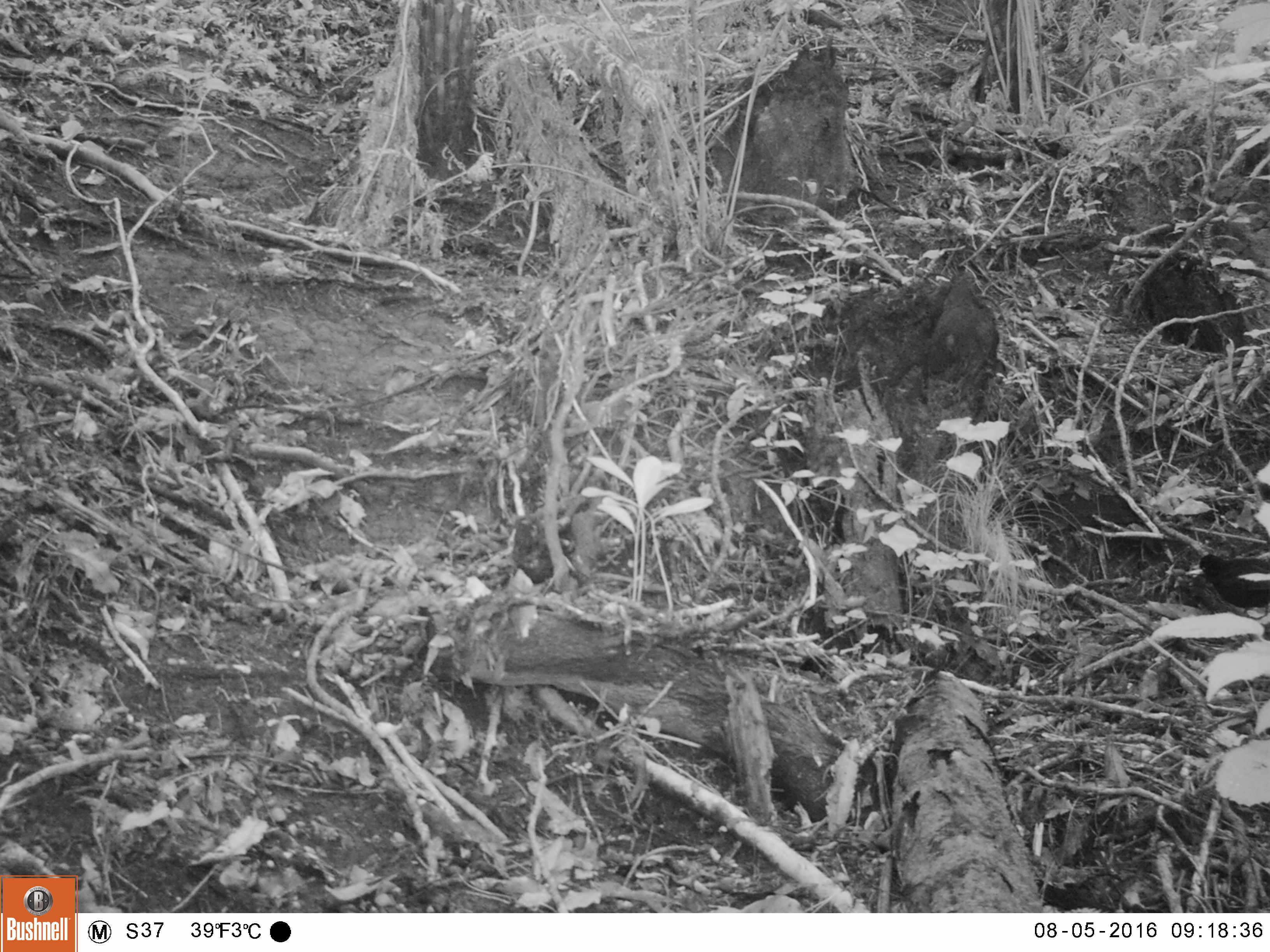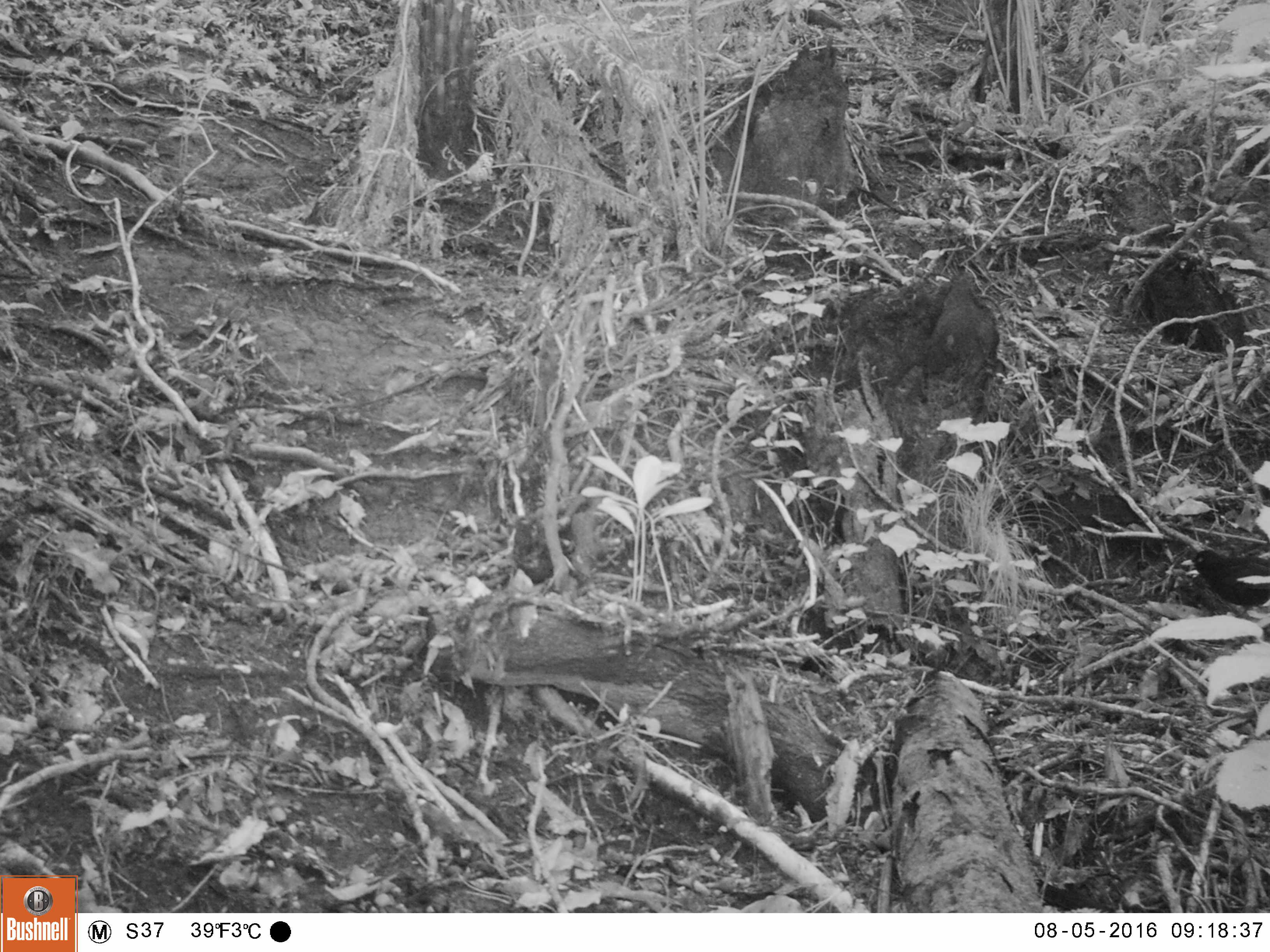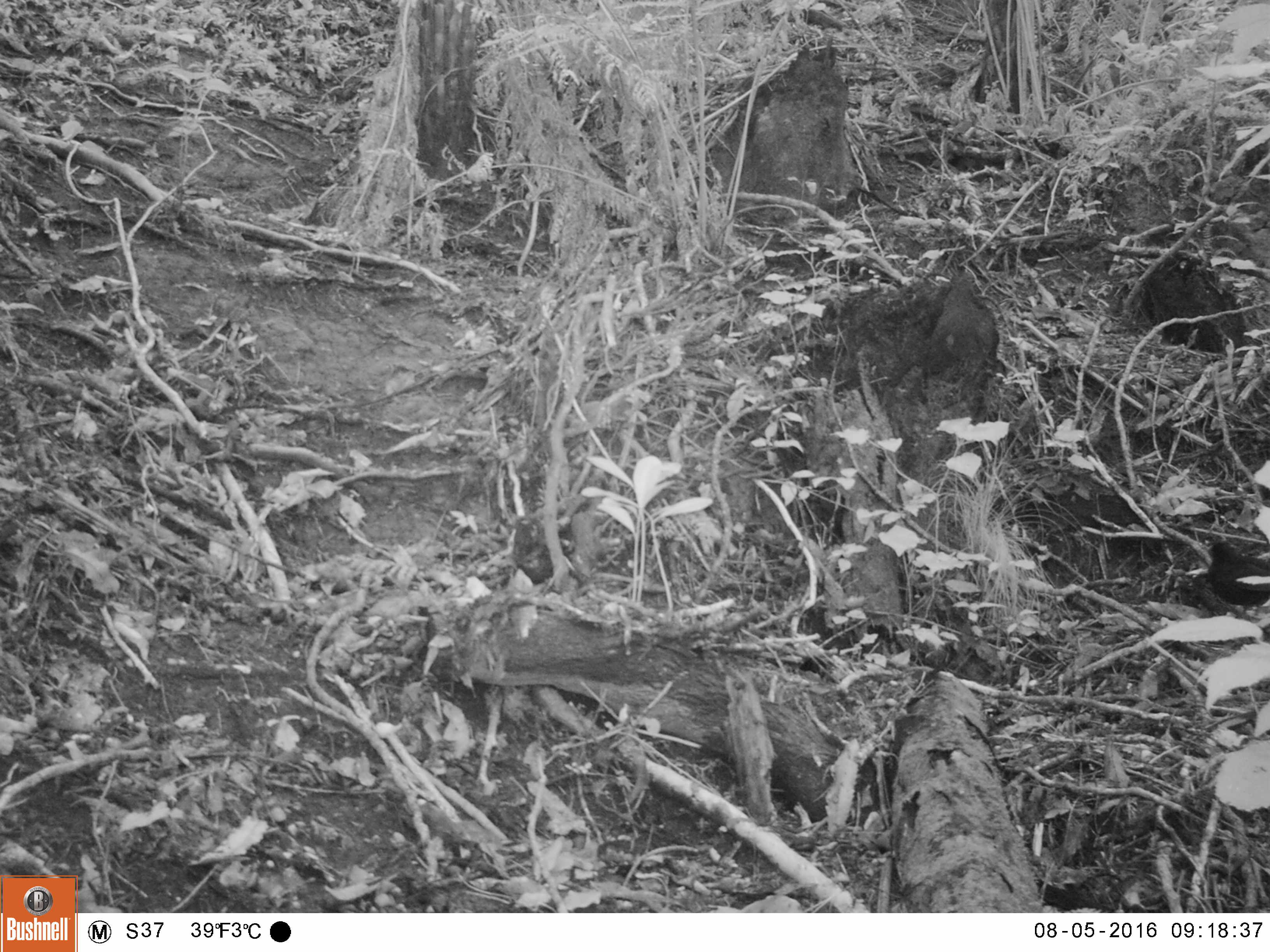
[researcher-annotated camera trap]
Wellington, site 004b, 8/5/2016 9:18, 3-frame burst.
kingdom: Animalia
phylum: Chordata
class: Aves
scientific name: Aves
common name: bird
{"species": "bird (Aves)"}